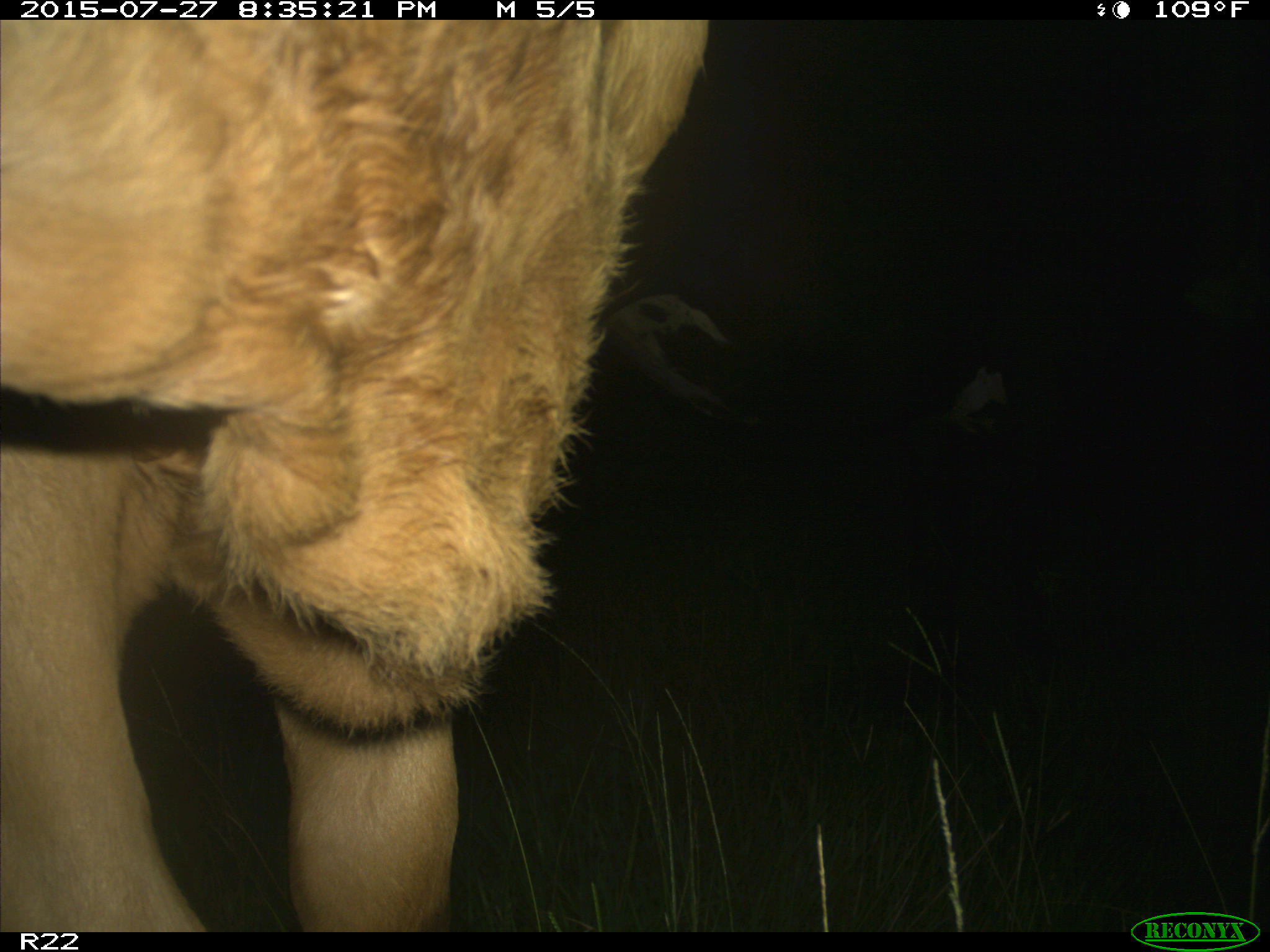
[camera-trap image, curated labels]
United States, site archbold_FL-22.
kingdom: Animalia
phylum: Chordata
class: Mammalia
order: Artiodactyla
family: Bovidae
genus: Bos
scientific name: Bos taurus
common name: domestic cow